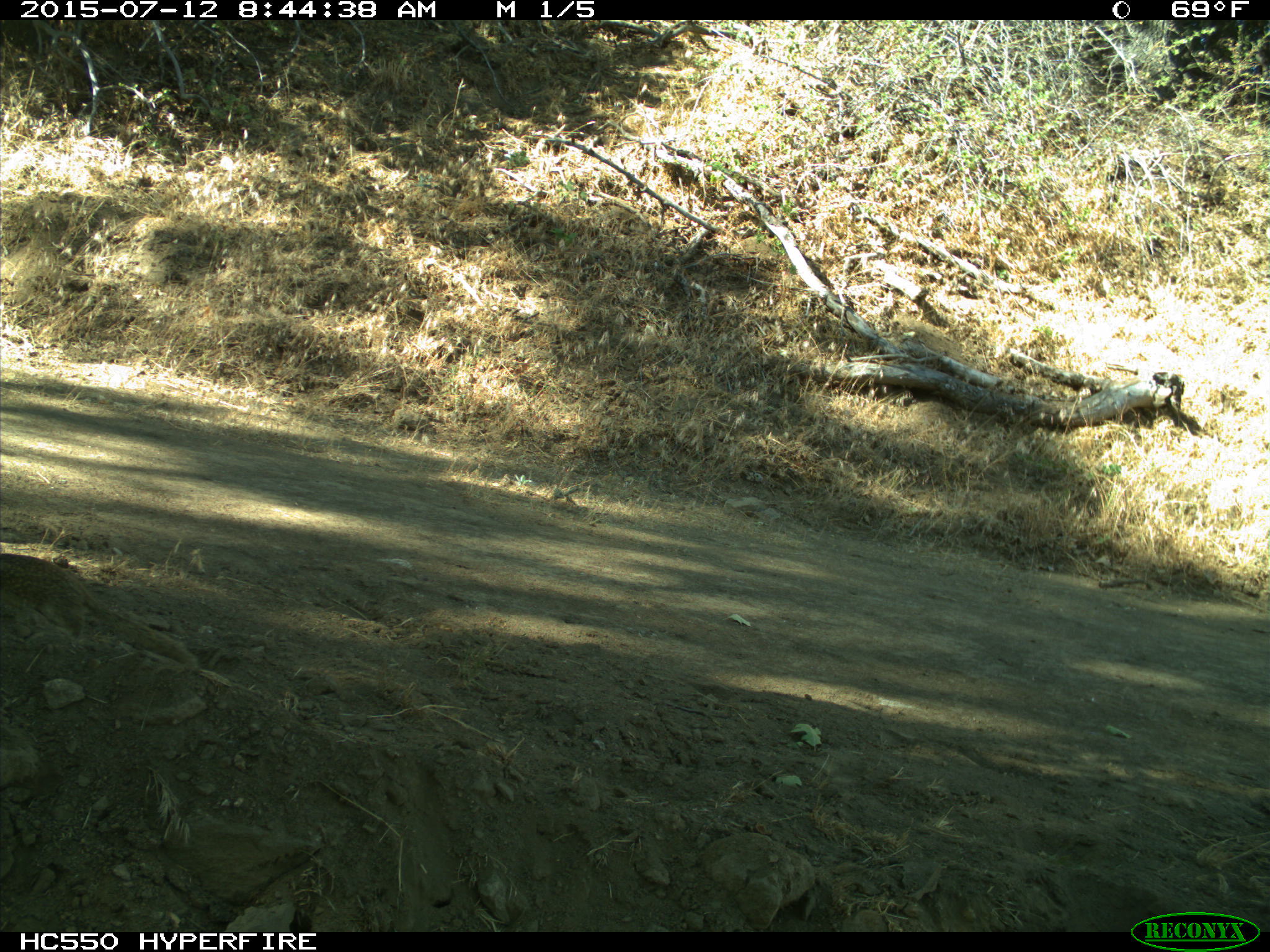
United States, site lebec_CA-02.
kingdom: Animalia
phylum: Chordata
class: Mammalia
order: Rodentia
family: Sciuridae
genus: Otospermophilus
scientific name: Otospermophilus beecheyi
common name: california ground squirrel